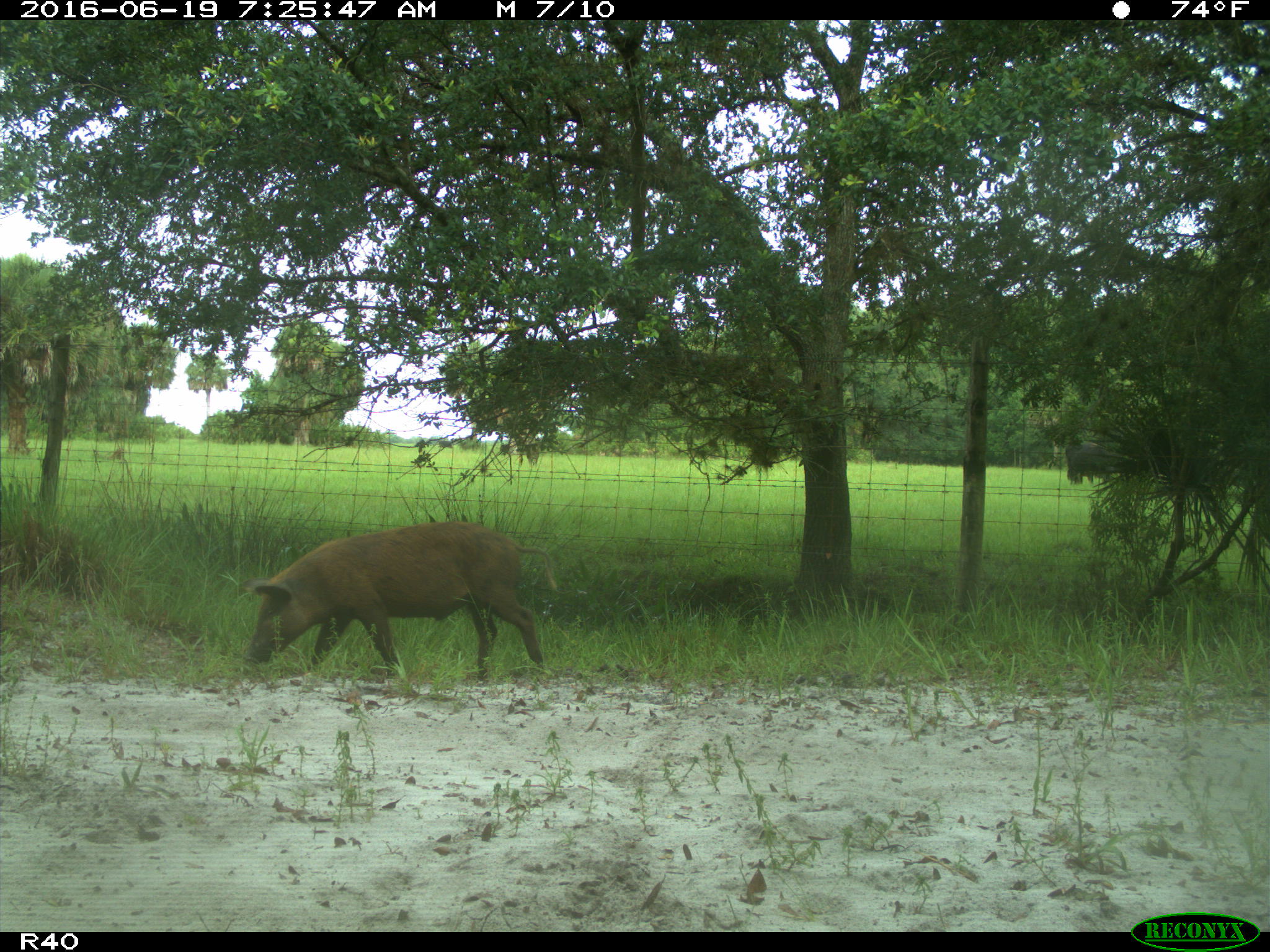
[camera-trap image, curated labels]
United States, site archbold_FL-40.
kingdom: Animalia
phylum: Chordata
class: Mammalia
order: Artiodactyla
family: Suidae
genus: Sus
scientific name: Sus scrofa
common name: wild boar